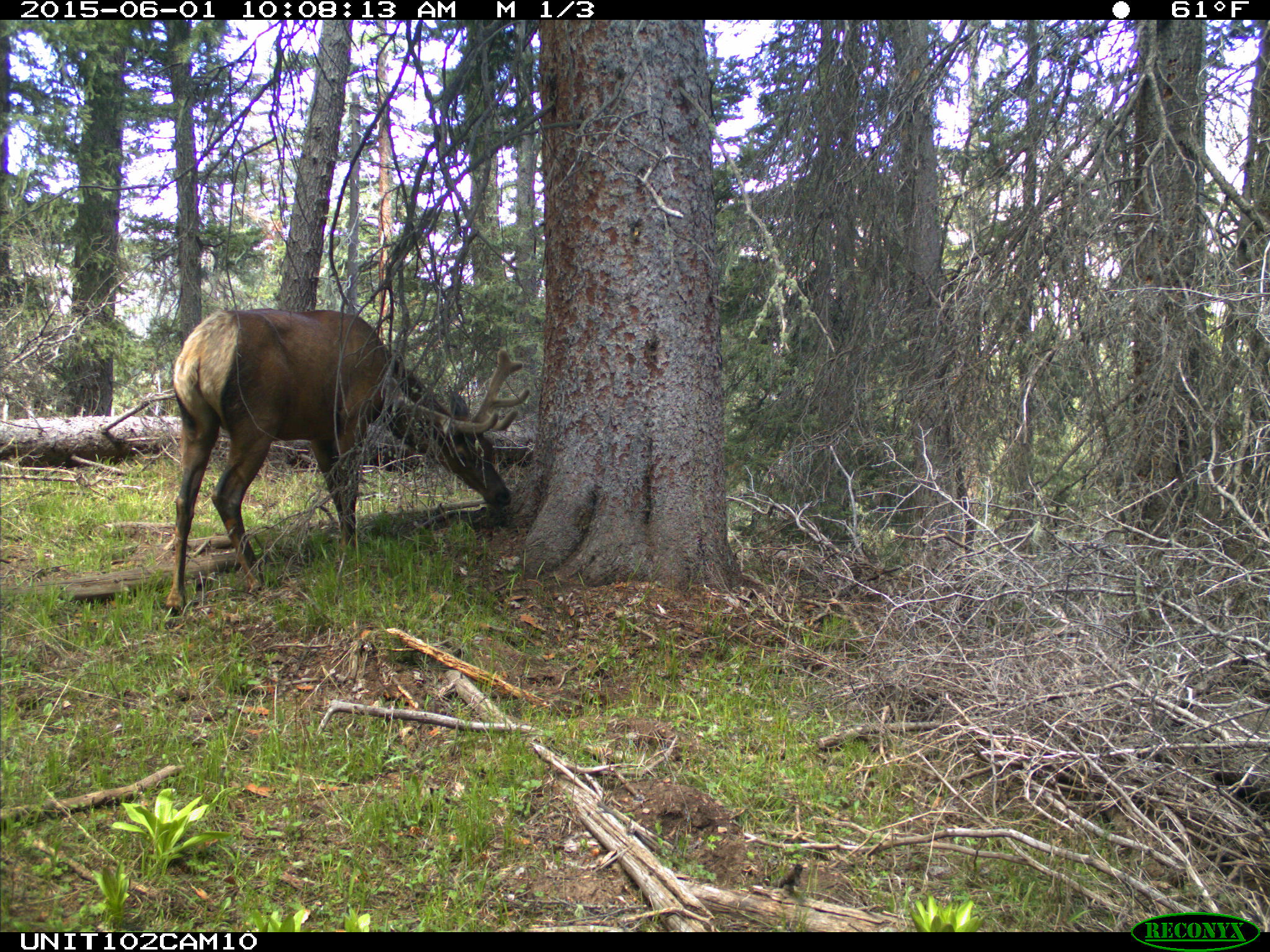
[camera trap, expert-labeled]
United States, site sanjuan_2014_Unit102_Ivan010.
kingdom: Animalia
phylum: Chordata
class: Mammalia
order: Artiodactyla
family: Cervidae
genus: Cervus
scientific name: Cervus elaphus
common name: red deer